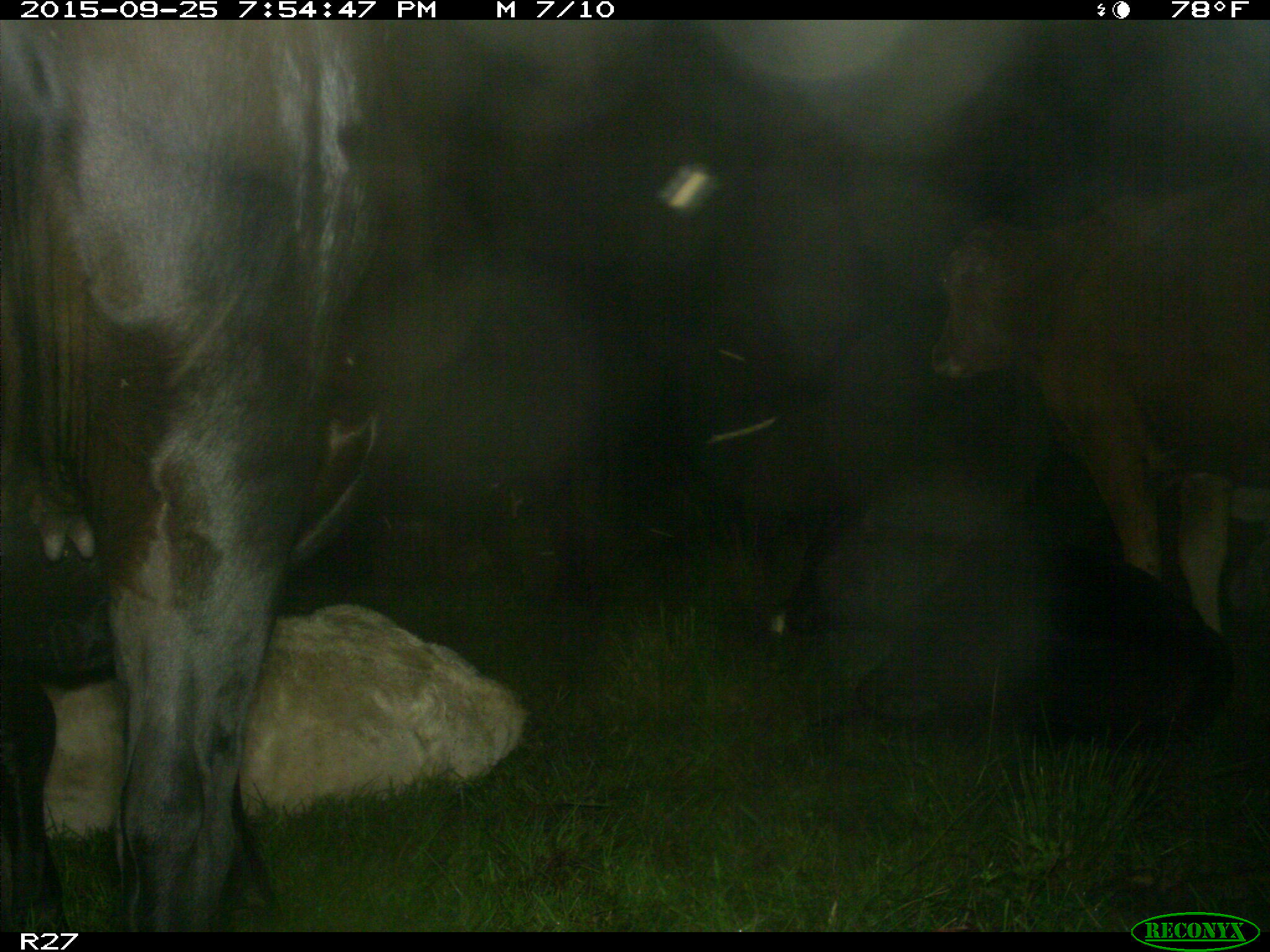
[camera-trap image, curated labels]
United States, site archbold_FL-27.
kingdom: Animalia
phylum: Chordata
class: Mammalia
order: Artiodactyla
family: Bovidae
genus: Bos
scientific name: Bos taurus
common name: domestic cow